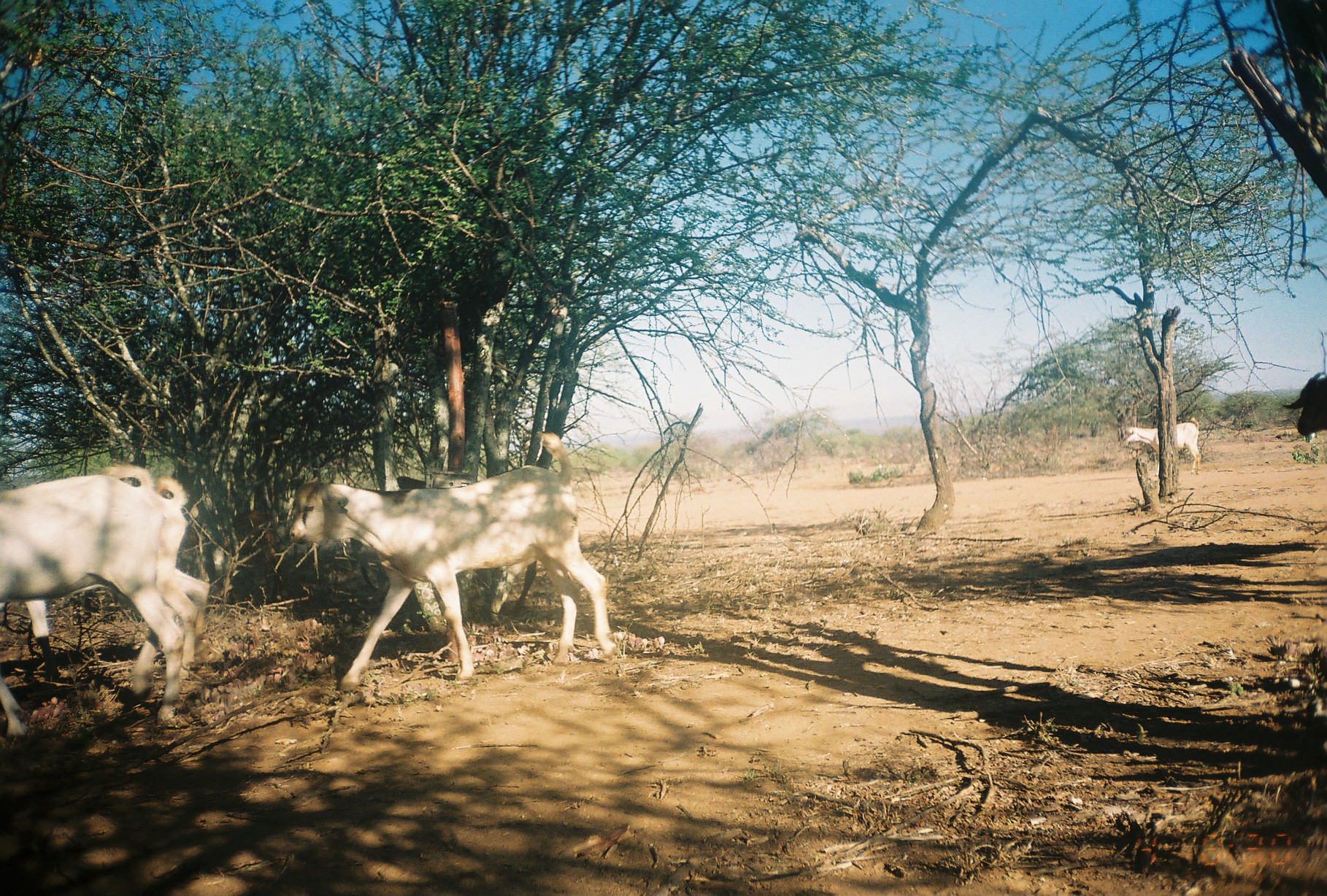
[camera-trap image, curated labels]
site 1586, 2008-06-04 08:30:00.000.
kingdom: Animalia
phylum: Chordata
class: Mammalia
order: Artiodactyla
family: Bovidae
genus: Capra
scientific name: Capra aegagrus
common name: wild goat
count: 5